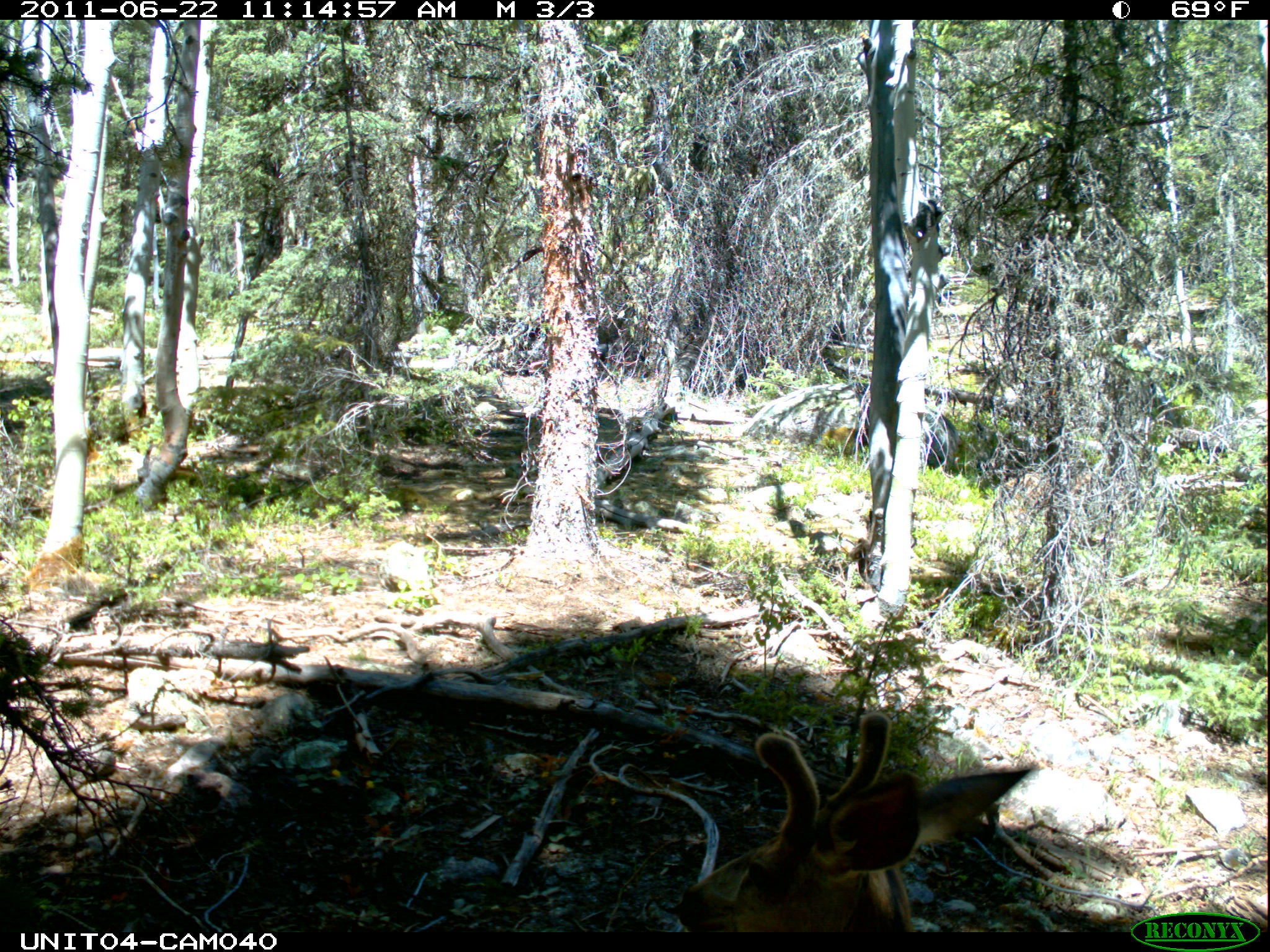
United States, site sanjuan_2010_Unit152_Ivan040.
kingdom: Animalia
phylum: Chordata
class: Mammalia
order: Artiodactyla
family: Cervidae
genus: Odocoileus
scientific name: Odocoileus hemionus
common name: mule deer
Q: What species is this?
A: Odocoileus hemionus (mule deer).